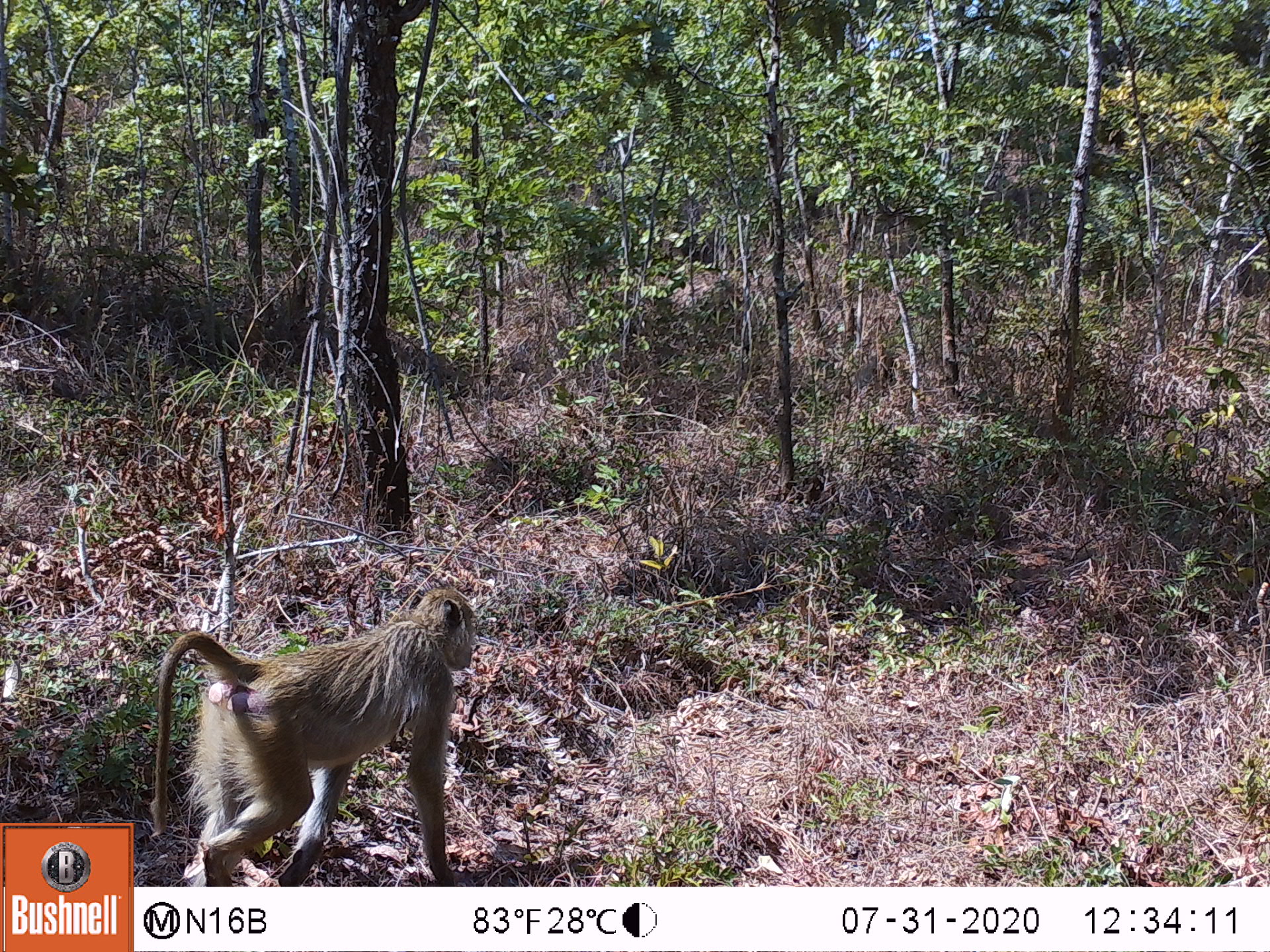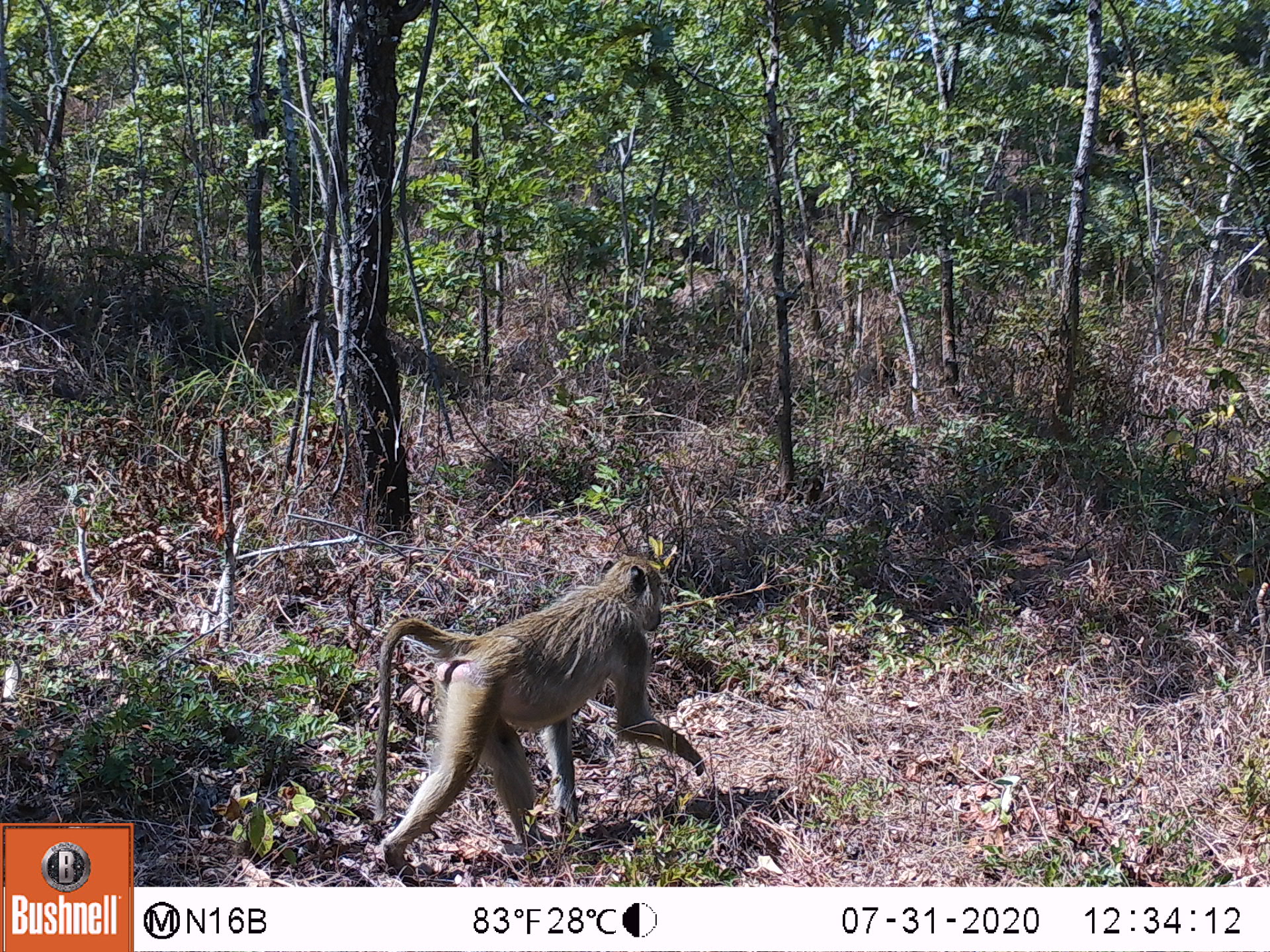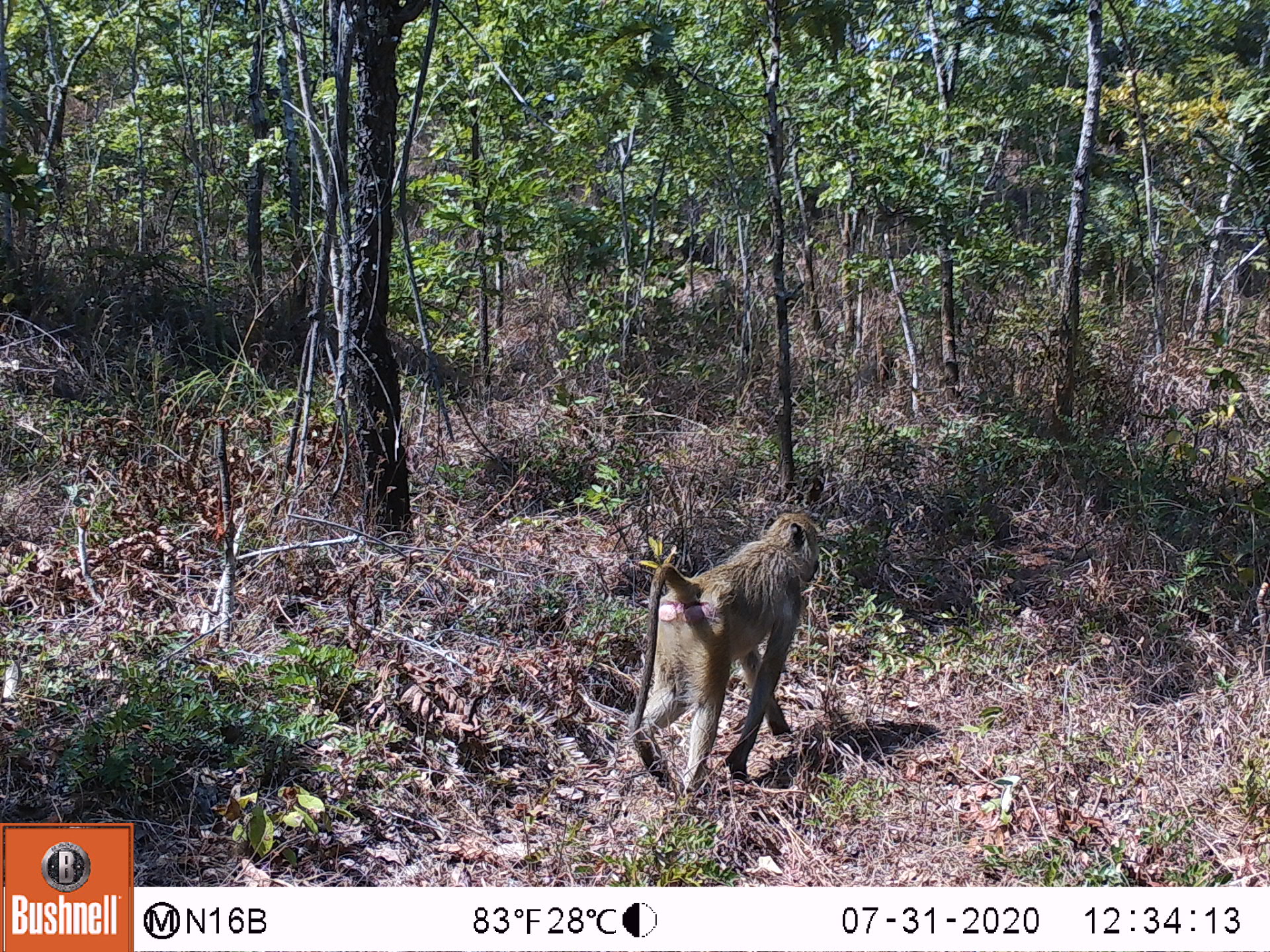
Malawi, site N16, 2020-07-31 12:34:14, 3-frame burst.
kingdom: Animalia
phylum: Chordata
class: Mammalia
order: Primates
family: Cercopithecidae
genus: Papio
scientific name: Papio cynocephalus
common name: yellow baboon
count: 1